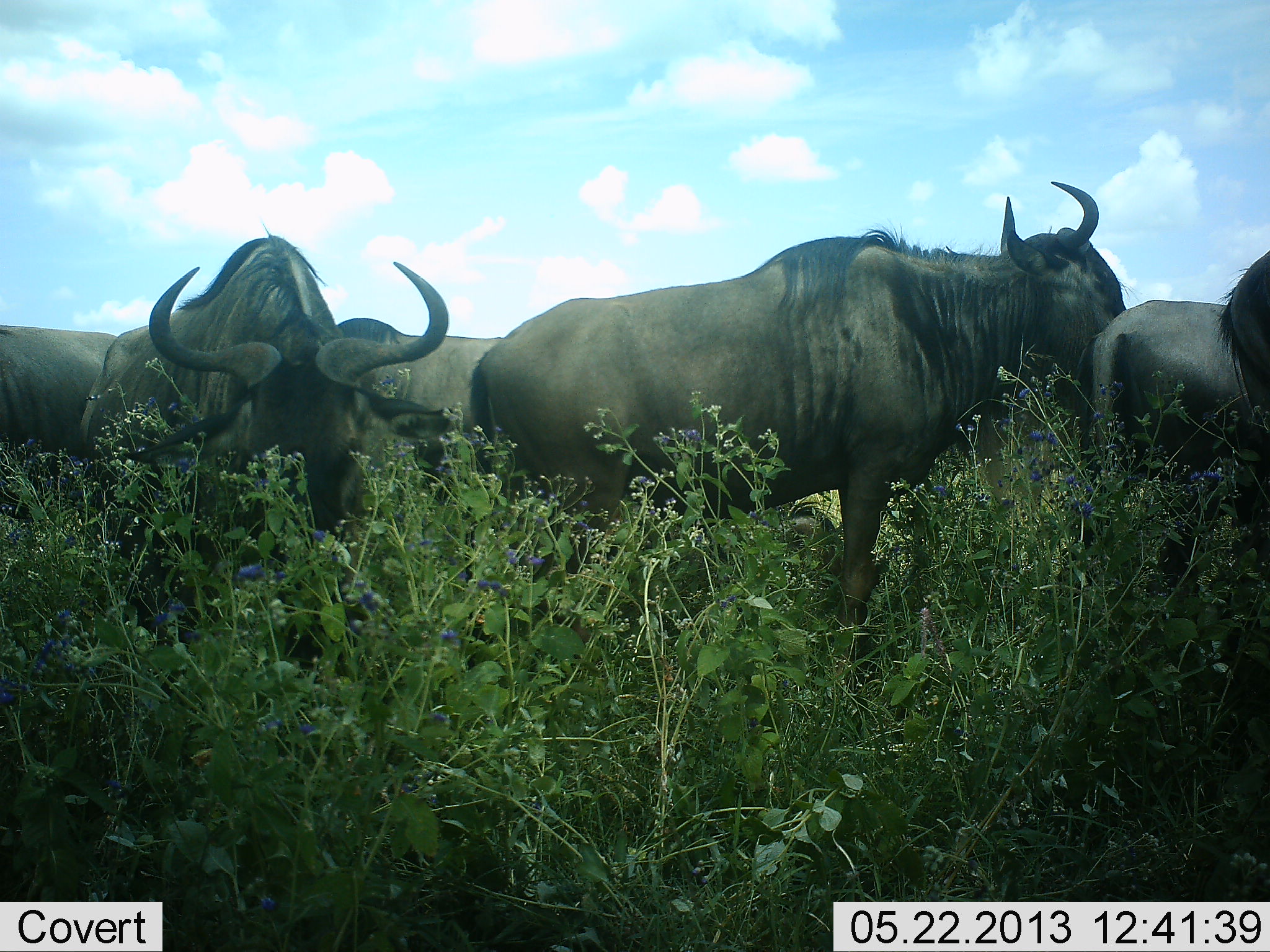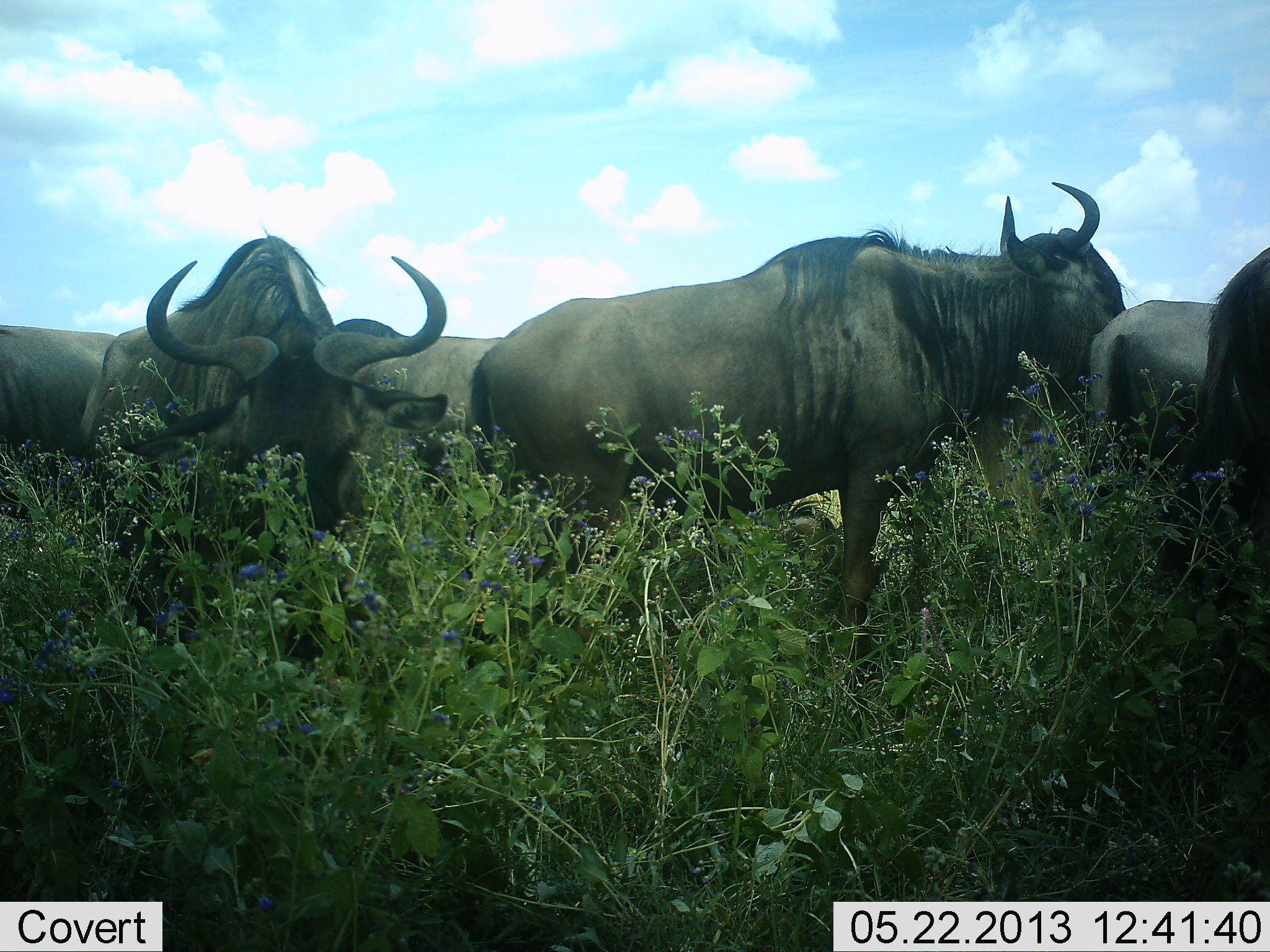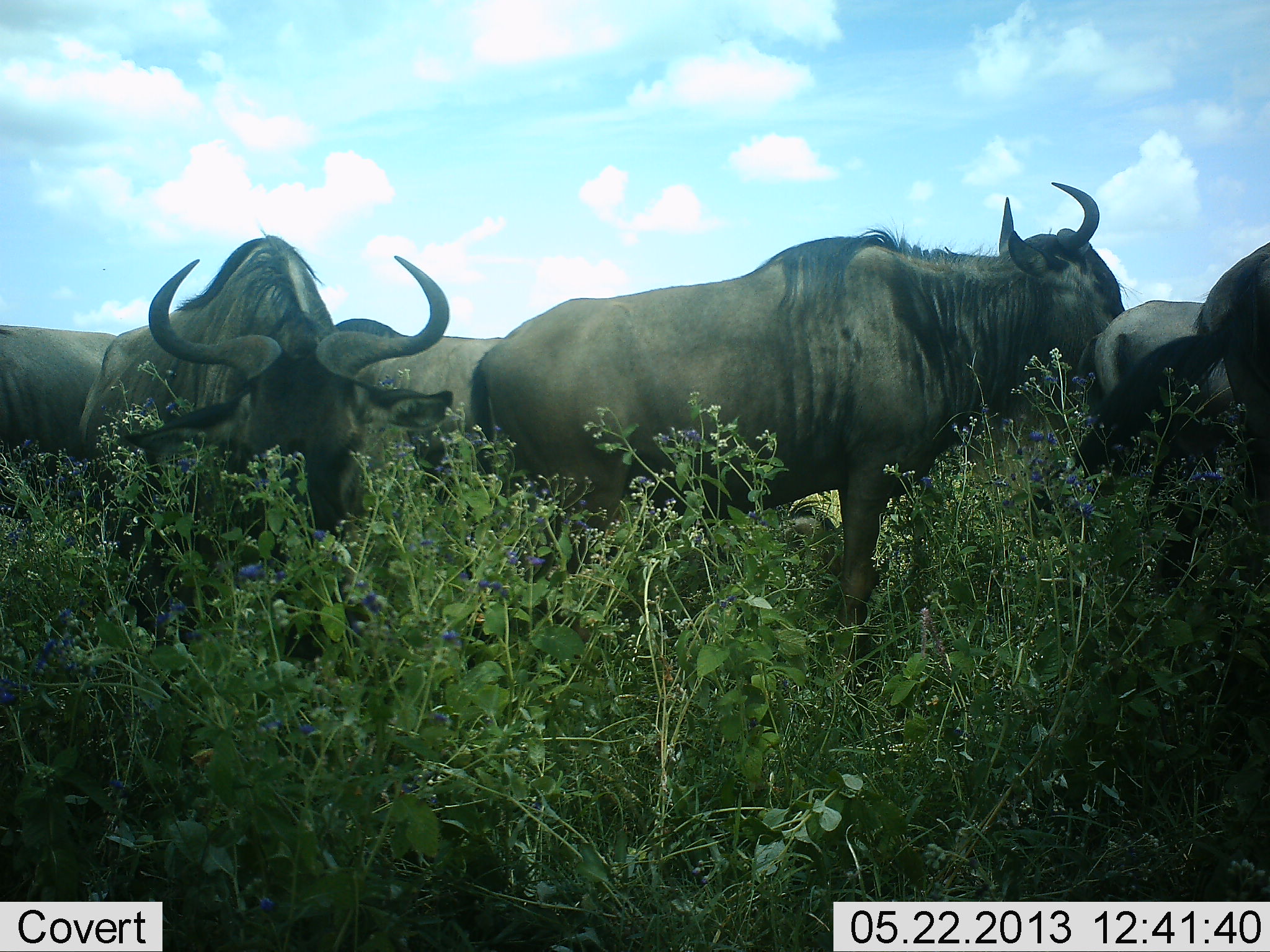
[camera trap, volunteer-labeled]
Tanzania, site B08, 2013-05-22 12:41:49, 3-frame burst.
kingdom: Animalia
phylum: Chordata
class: Mammalia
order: Artiodactyla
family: Bovidae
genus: Connochaetes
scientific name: Connochaetes taurinus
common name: blue wildebeest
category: wildebeest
Wildebeest (blue wildebeest) (Connochaetes taurinus), count 6. Behavior (volunteer vote fractions): standing 79%, resting 5%, moving 21%, interacting 5%. Young present (vote fraction): 0%. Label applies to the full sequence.